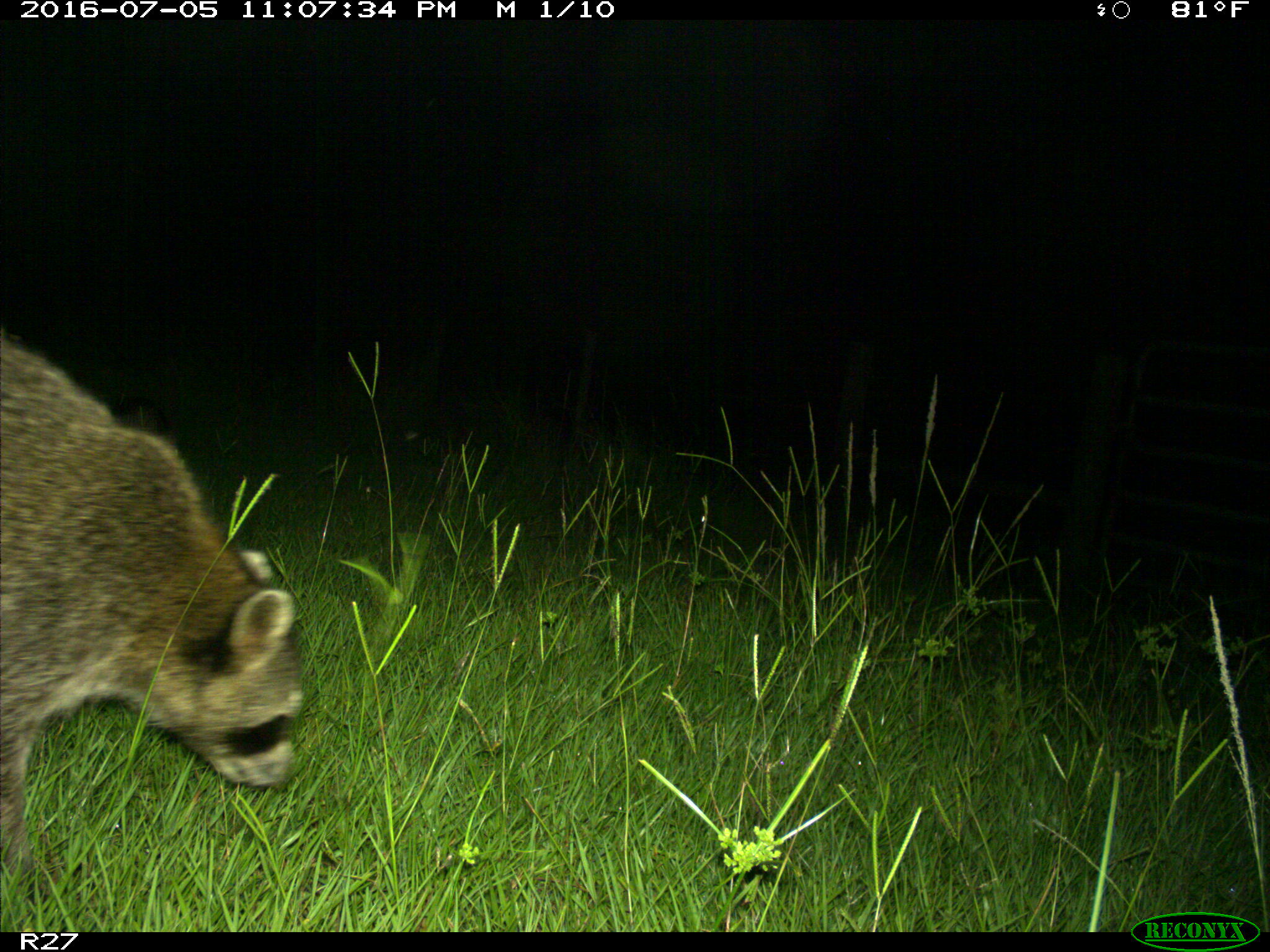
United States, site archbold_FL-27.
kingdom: Animalia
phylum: Chordata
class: Mammalia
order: Carnivora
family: Procyonidae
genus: Procyon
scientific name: Procyon lotor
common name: common raccoon